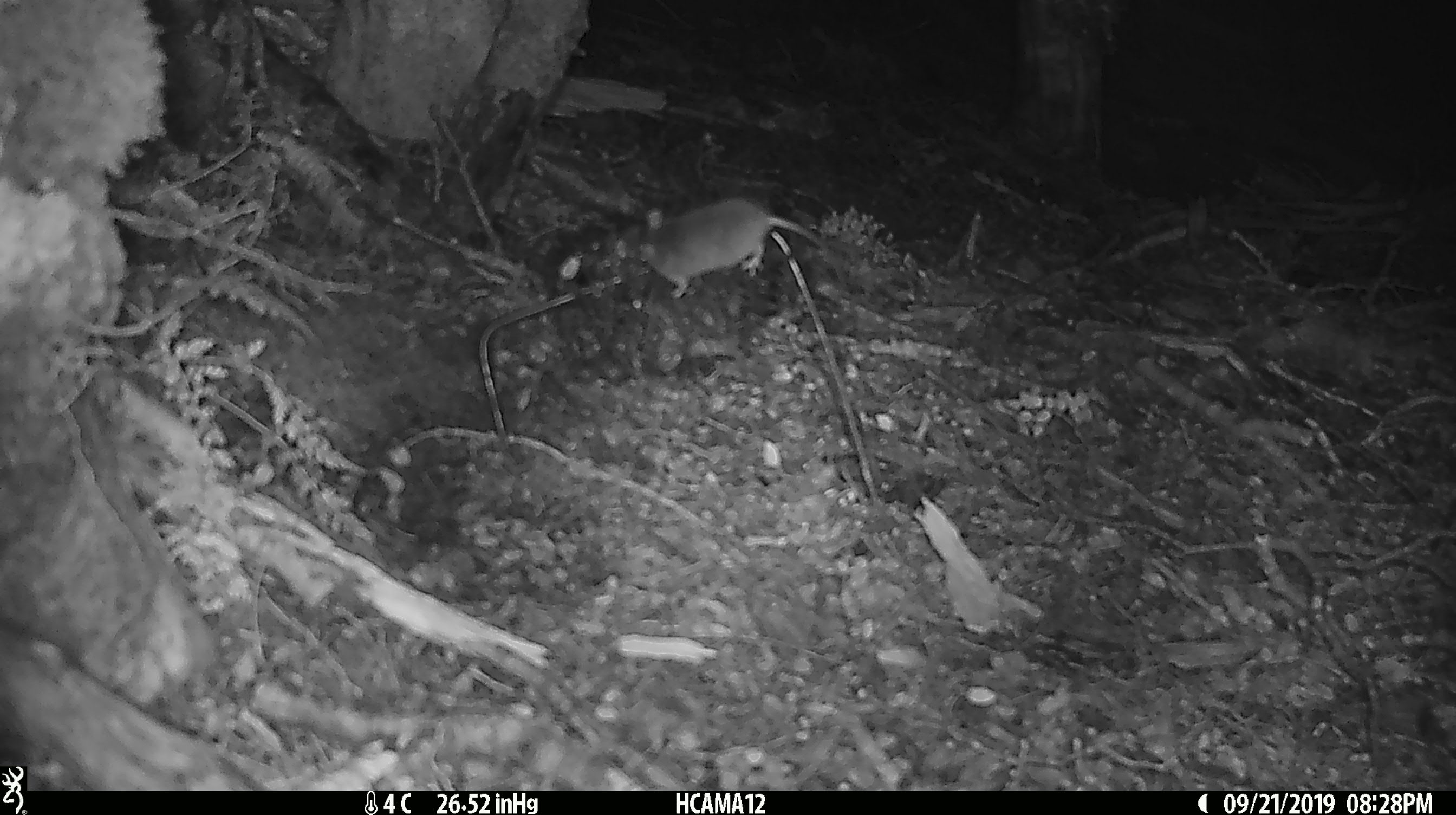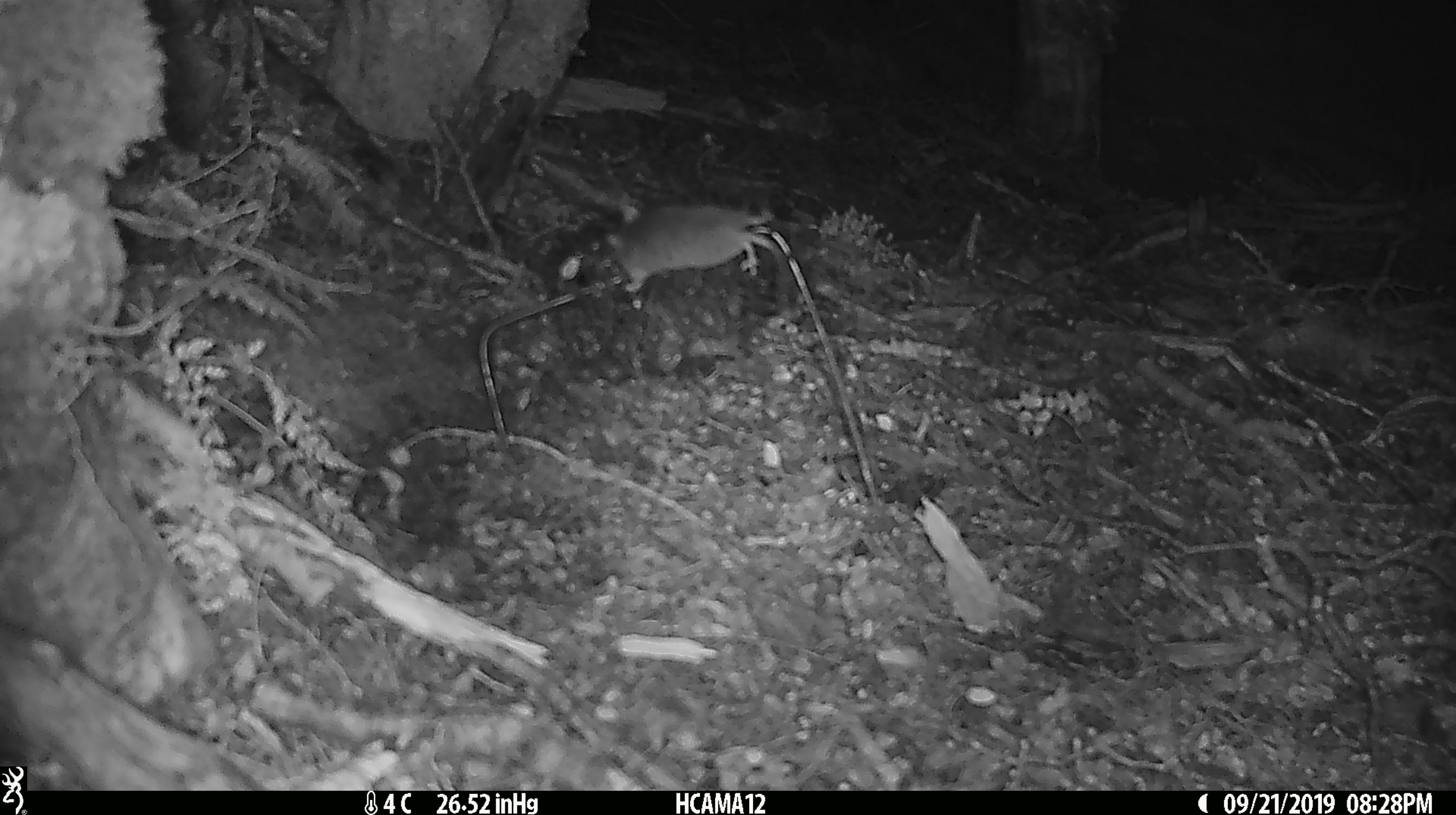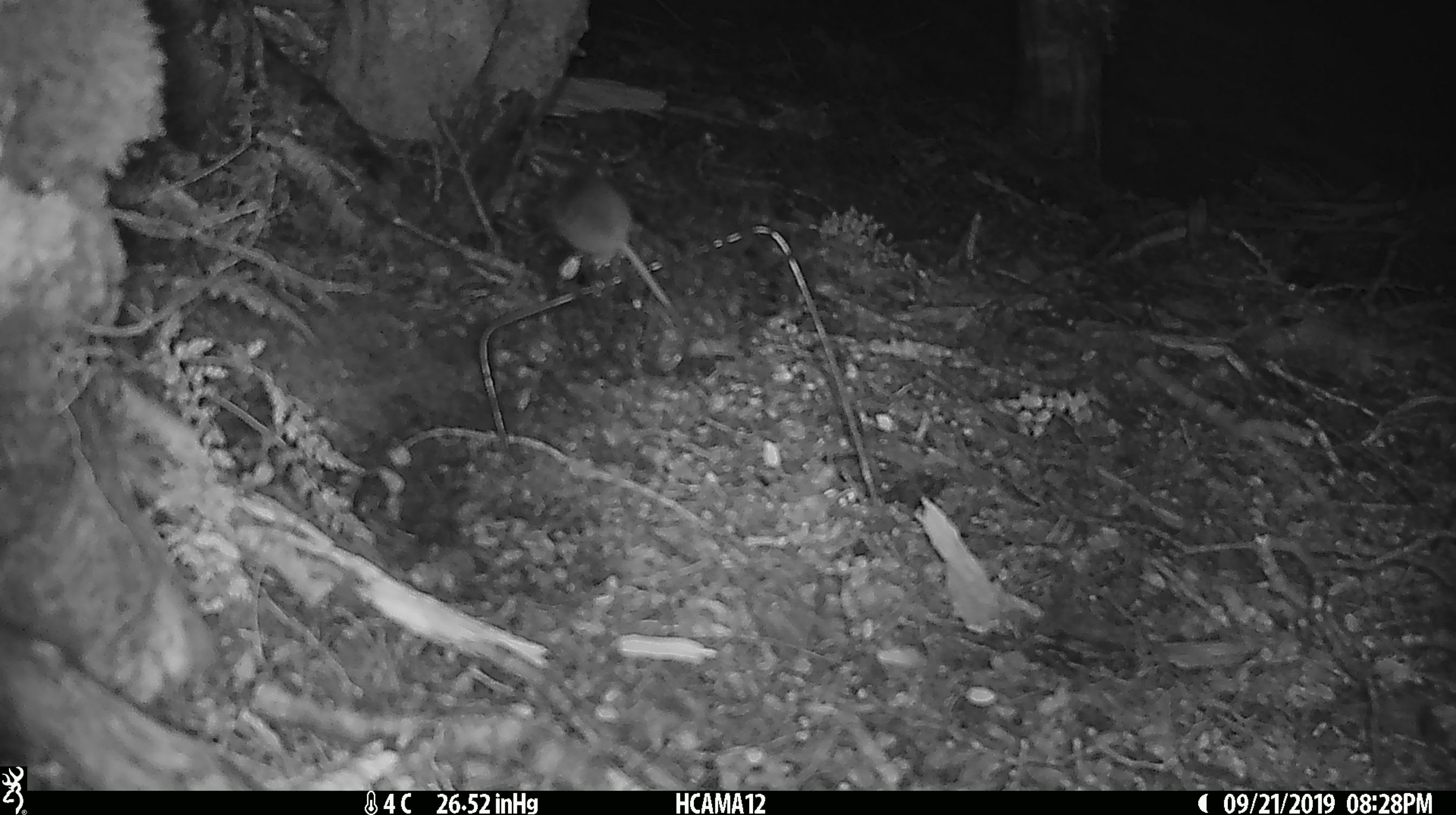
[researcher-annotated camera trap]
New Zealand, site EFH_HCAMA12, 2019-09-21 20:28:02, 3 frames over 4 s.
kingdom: Animalia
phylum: Chordata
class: Mammalia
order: Rodentia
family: Muridae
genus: Mus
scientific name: Mus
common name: mouse